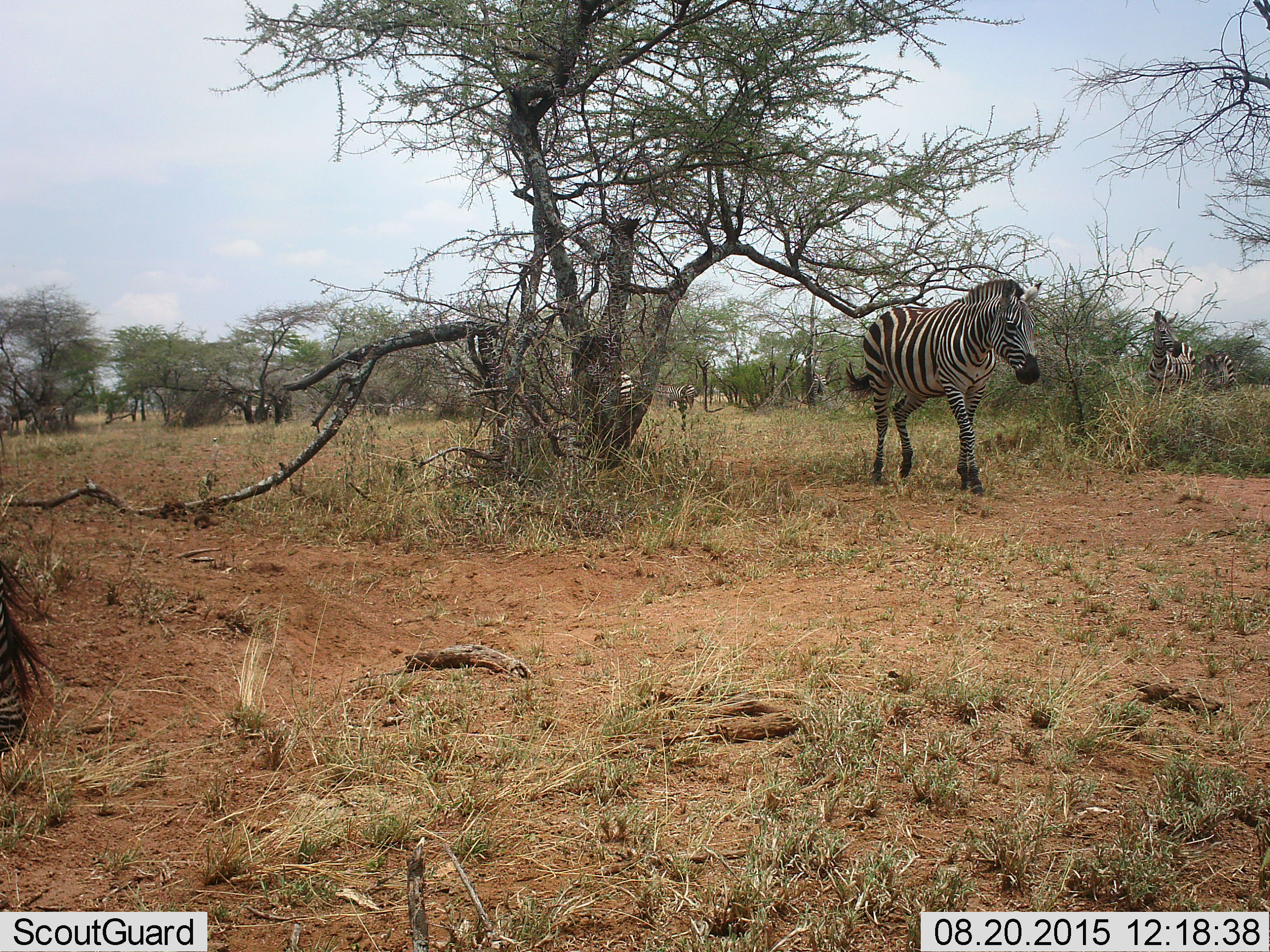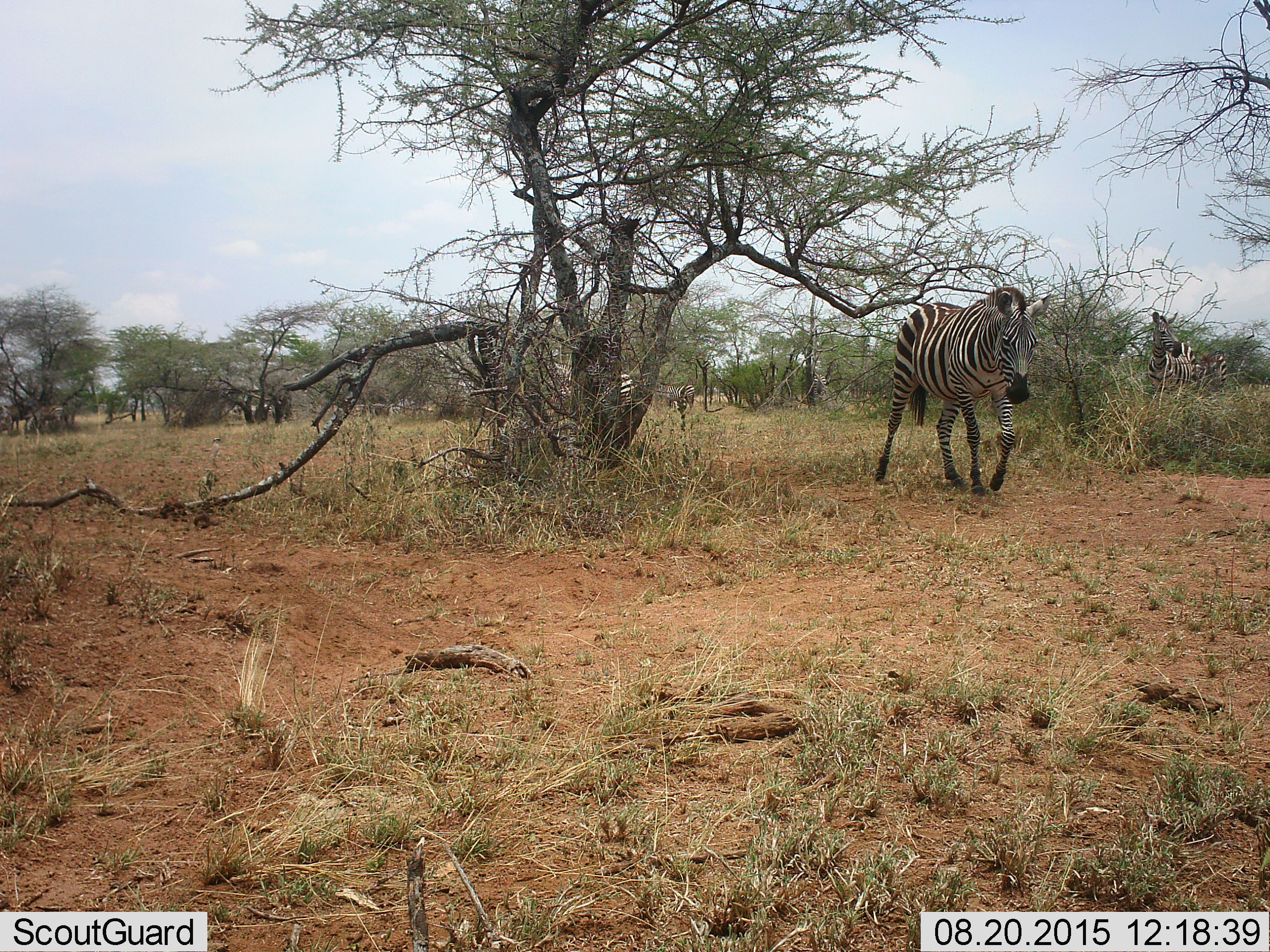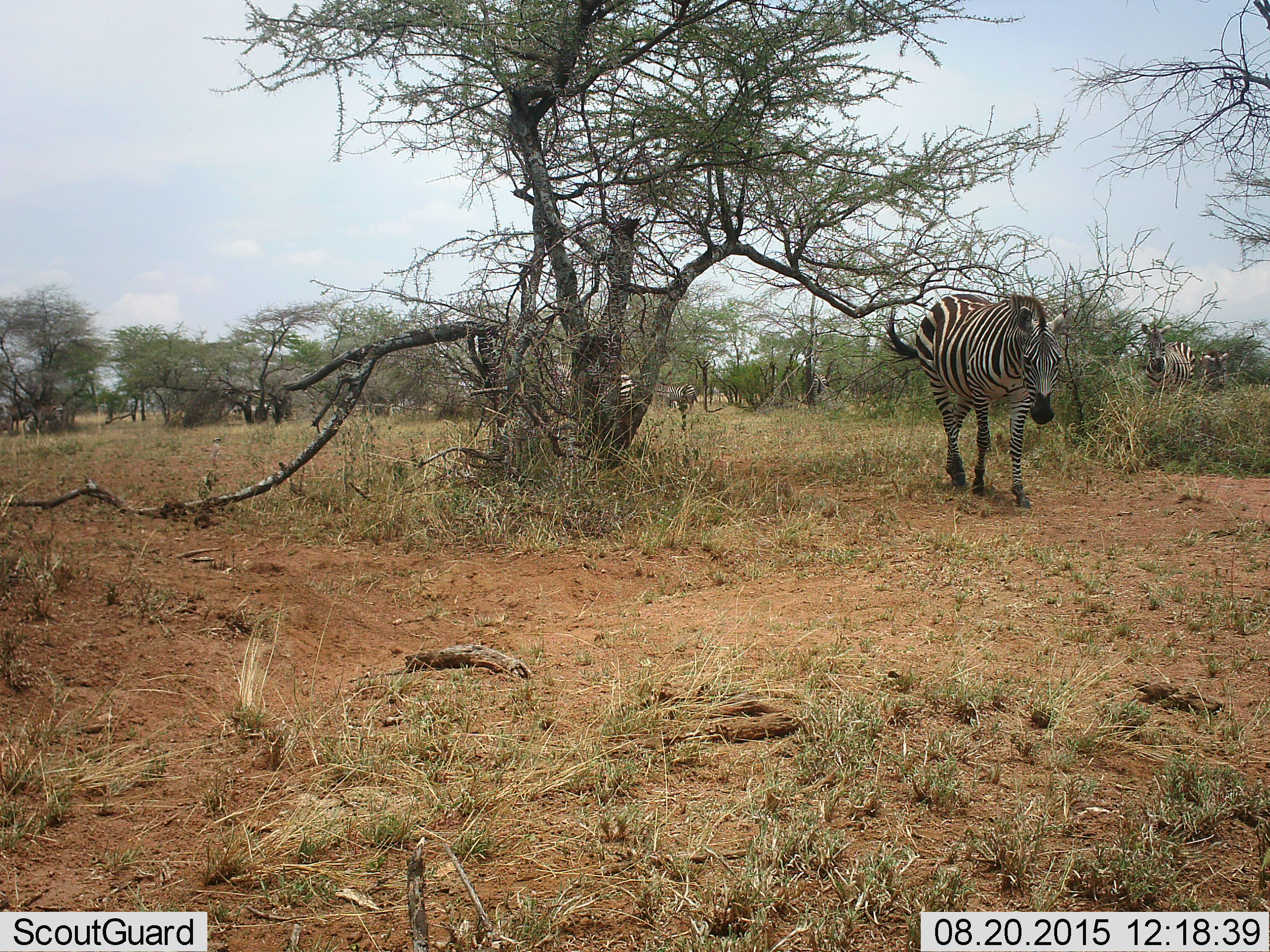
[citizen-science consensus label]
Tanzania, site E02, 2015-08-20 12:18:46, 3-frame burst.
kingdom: Animalia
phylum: Chordata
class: Mammalia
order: Perissodactyla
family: Equidae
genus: Equus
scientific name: Equus quagga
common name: plains zebra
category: zebra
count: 6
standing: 53%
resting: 0%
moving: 74%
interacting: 11%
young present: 5%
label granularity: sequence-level